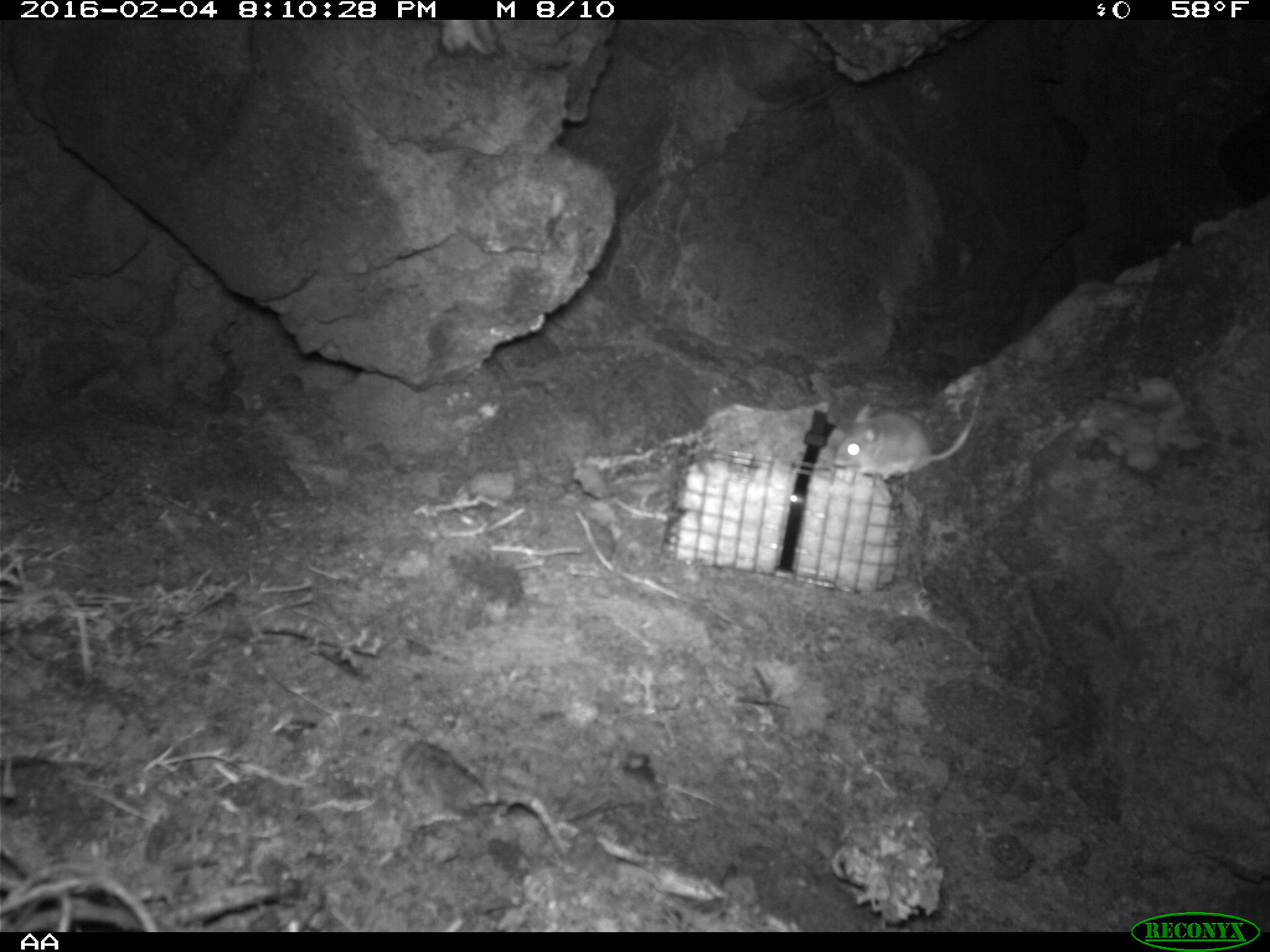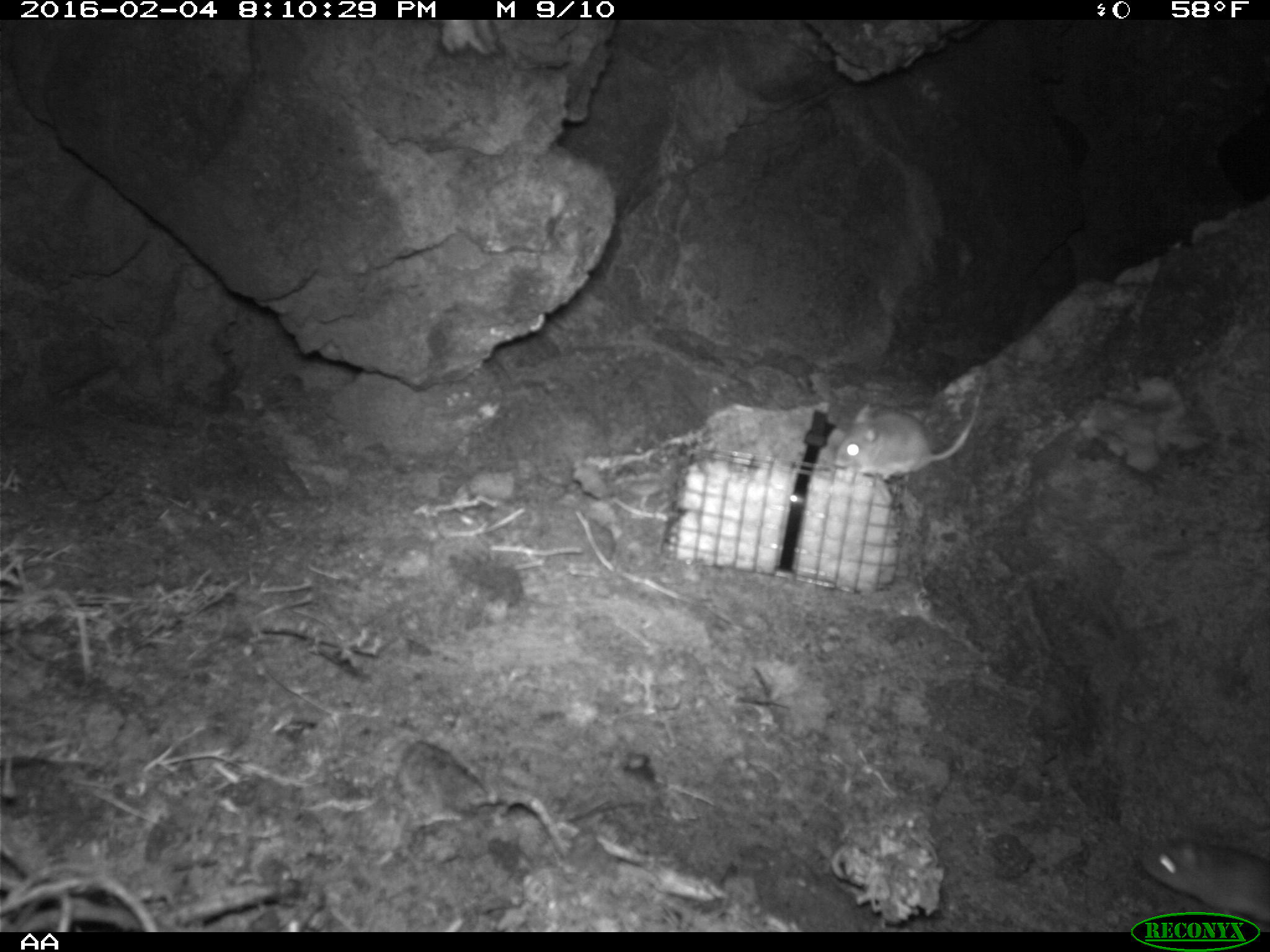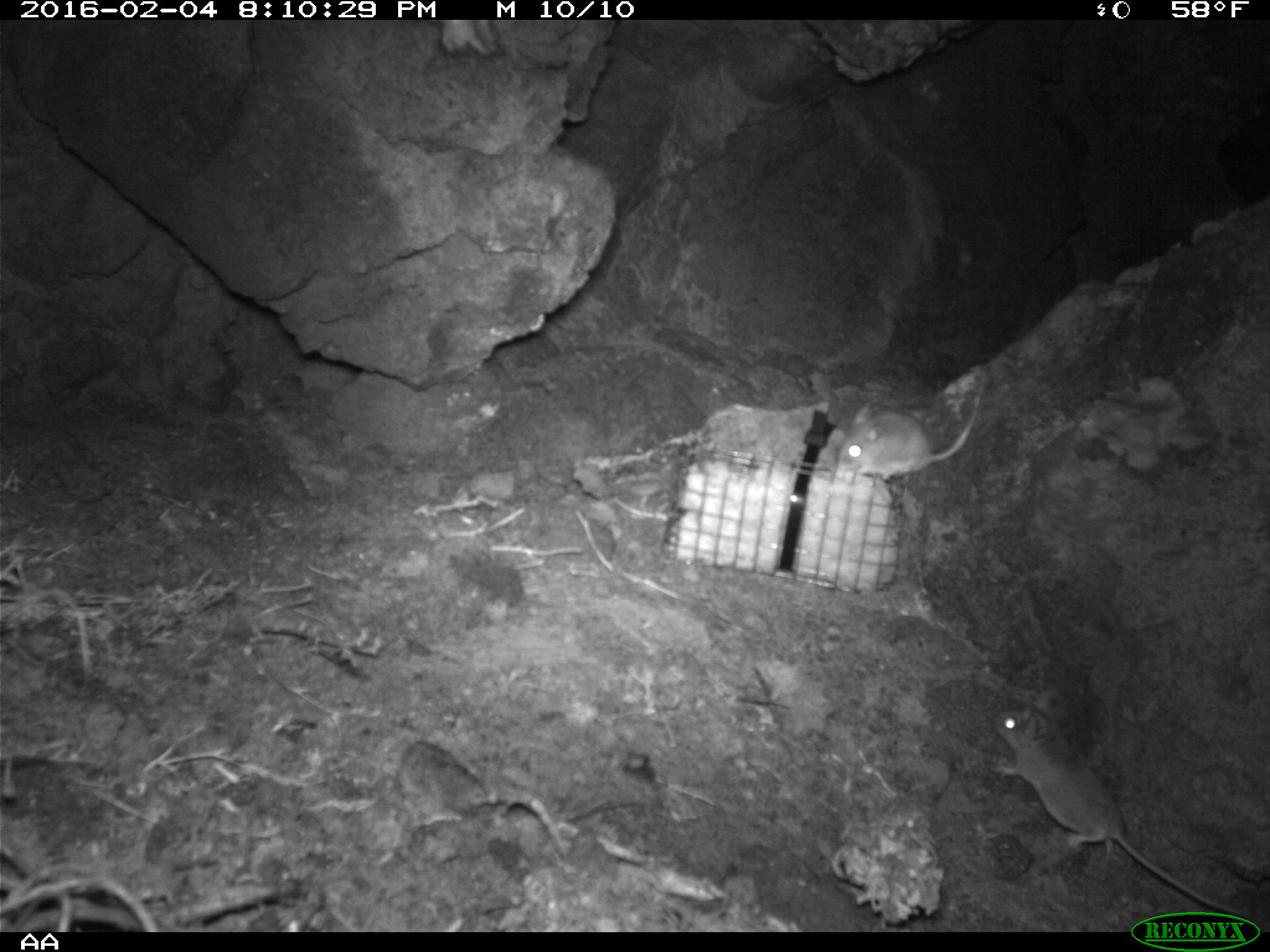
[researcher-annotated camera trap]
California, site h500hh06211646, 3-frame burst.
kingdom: Animalia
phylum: Chordata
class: Mammalia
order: Rodentia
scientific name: Rodentia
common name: rodent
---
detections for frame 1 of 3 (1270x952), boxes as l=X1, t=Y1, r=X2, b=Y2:
rodent: l=833, t=385, r=981, b=478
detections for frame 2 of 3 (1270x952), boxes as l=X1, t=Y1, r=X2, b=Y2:
rodent: l=834, t=384, r=982, b=482; l=1140, t=839, r=1269, b=929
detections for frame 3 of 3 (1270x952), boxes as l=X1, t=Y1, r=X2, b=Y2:
rodent: l=989, t=689, r=1268, b=920; l=835, t=390, r=980, b=487